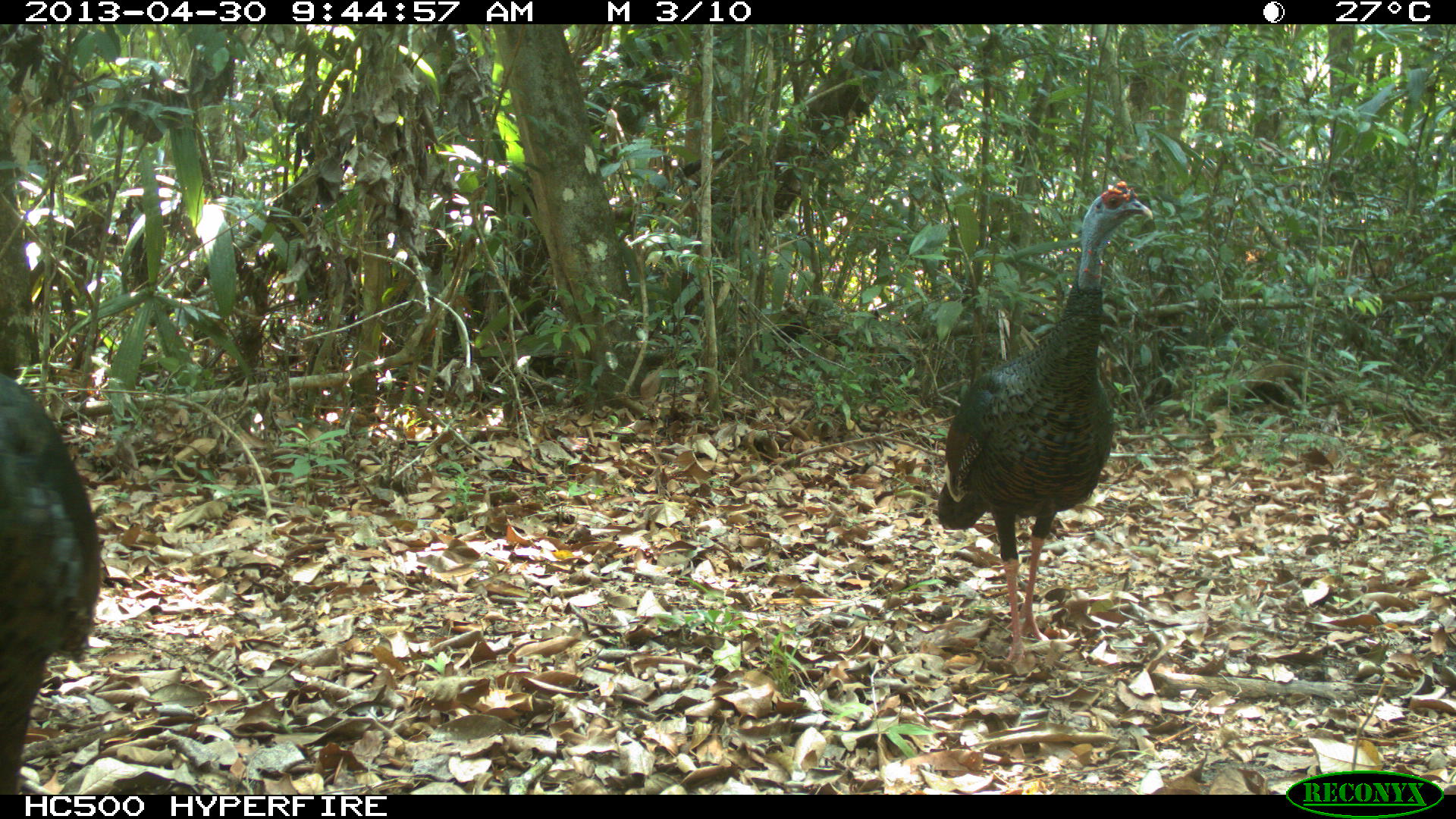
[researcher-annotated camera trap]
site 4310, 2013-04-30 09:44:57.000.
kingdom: Animalia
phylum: Chordata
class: Aves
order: Galliformes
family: Phasianidae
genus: Meleagris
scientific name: Meleagris ocellata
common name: ocellated turkey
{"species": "Meleagris ocellata (ocellated turkey)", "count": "2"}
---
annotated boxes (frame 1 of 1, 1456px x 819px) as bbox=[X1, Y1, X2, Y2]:
meleagris ocellata: bbox=[932, 180, 1153, 670]; bbox=[2, 373, 103, 794]